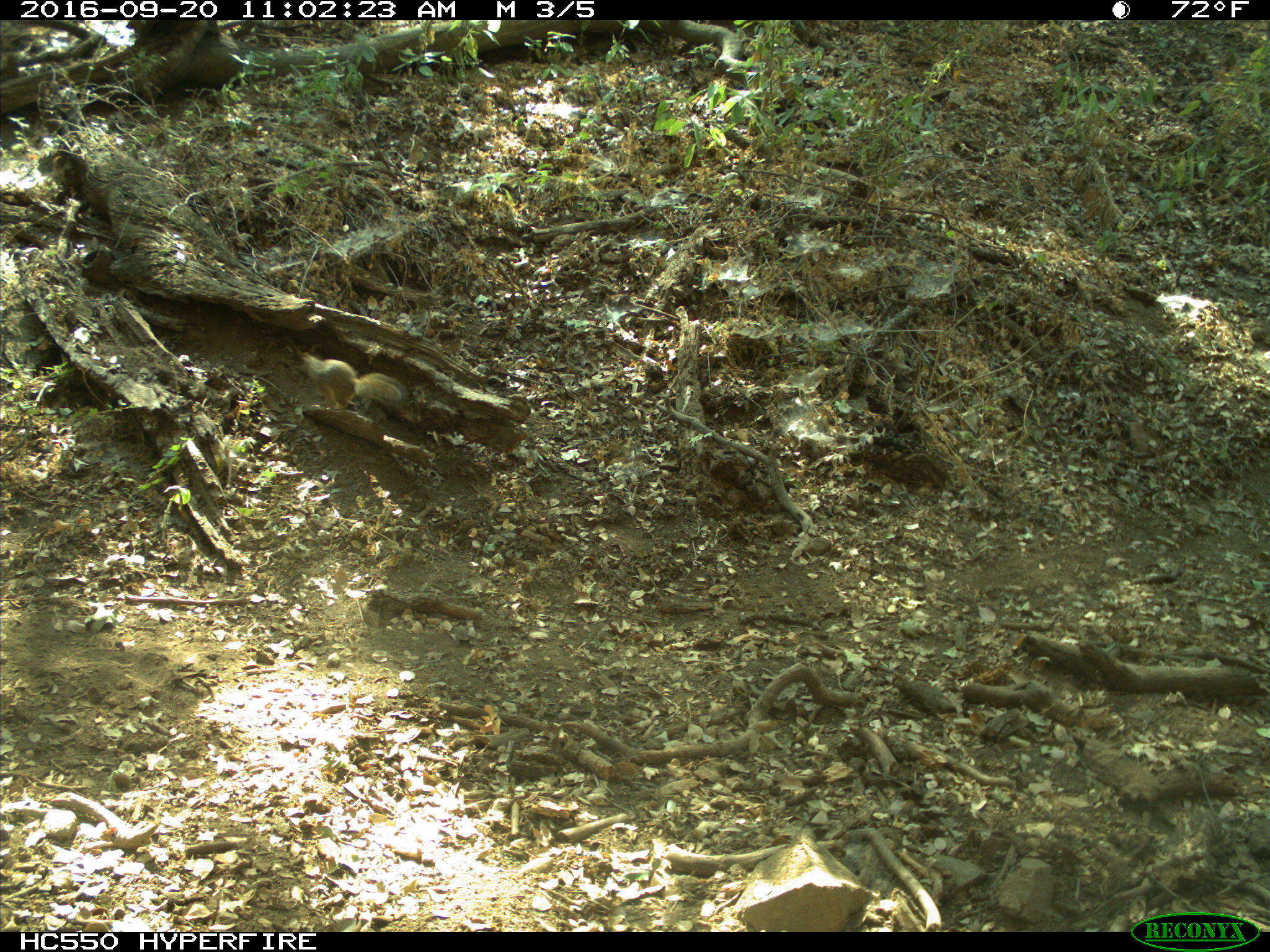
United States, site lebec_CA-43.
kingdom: Animalia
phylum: Chordata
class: Mammalia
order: Rodentia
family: Sciuridae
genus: Otospermophilus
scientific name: Otospermophilus beecheyi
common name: california ground squirrel